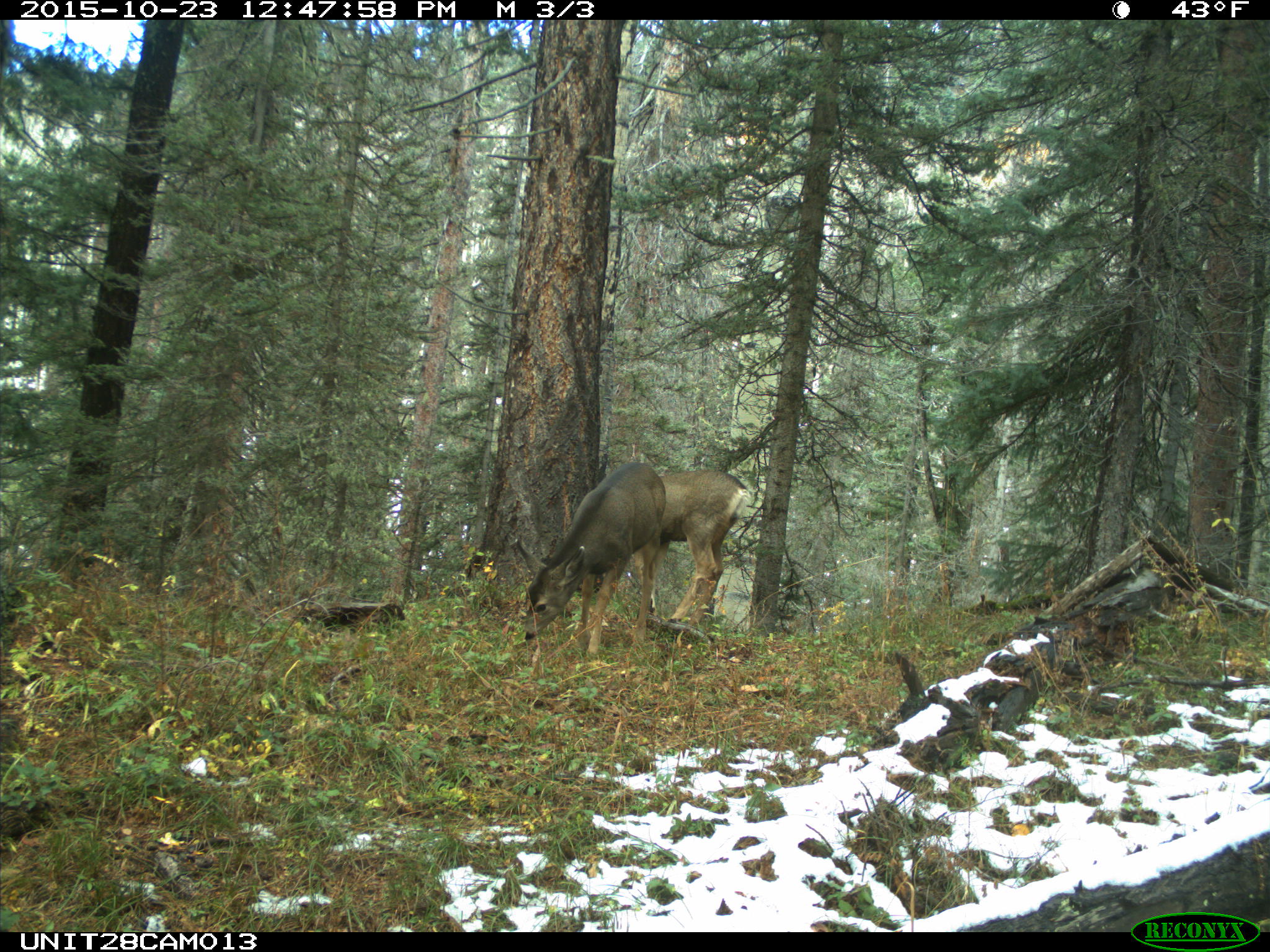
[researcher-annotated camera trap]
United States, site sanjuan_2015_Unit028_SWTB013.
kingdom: Animalia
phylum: Chordata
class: Mammalia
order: Artiodactyla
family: Cervidae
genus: Odocoileus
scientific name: Odocoileus hemionus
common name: mule deer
Odocoileus hemionus (mule deer).